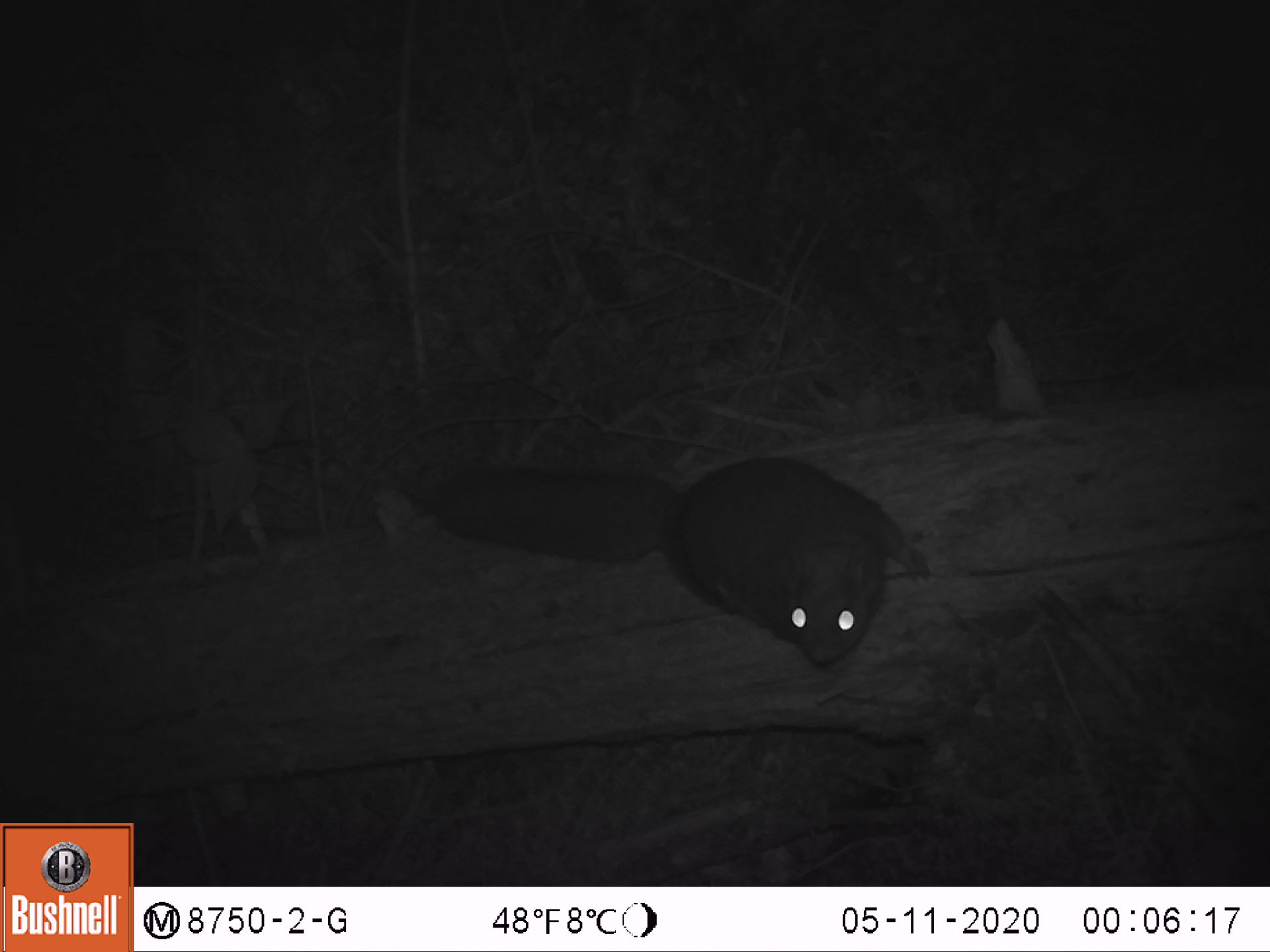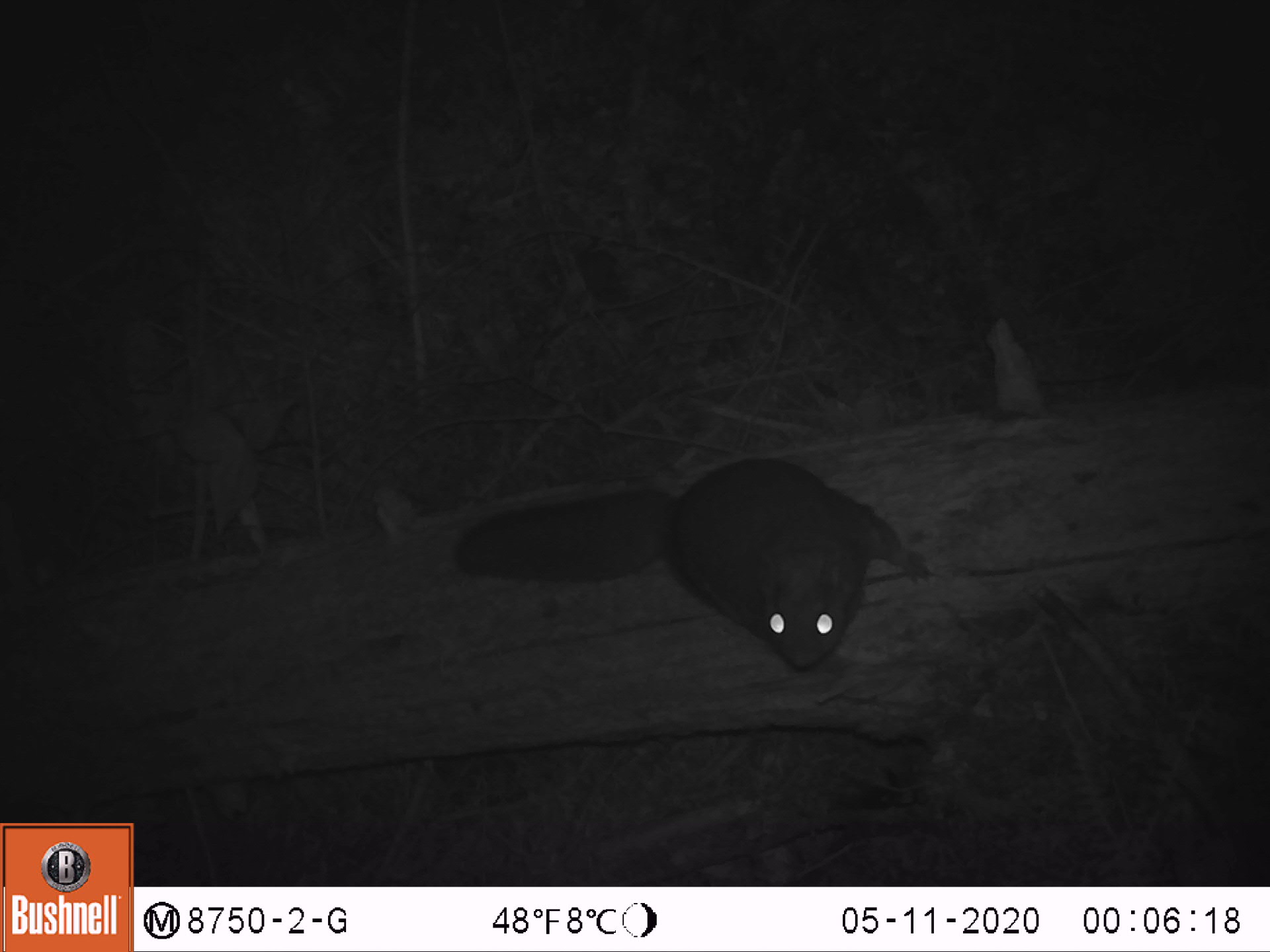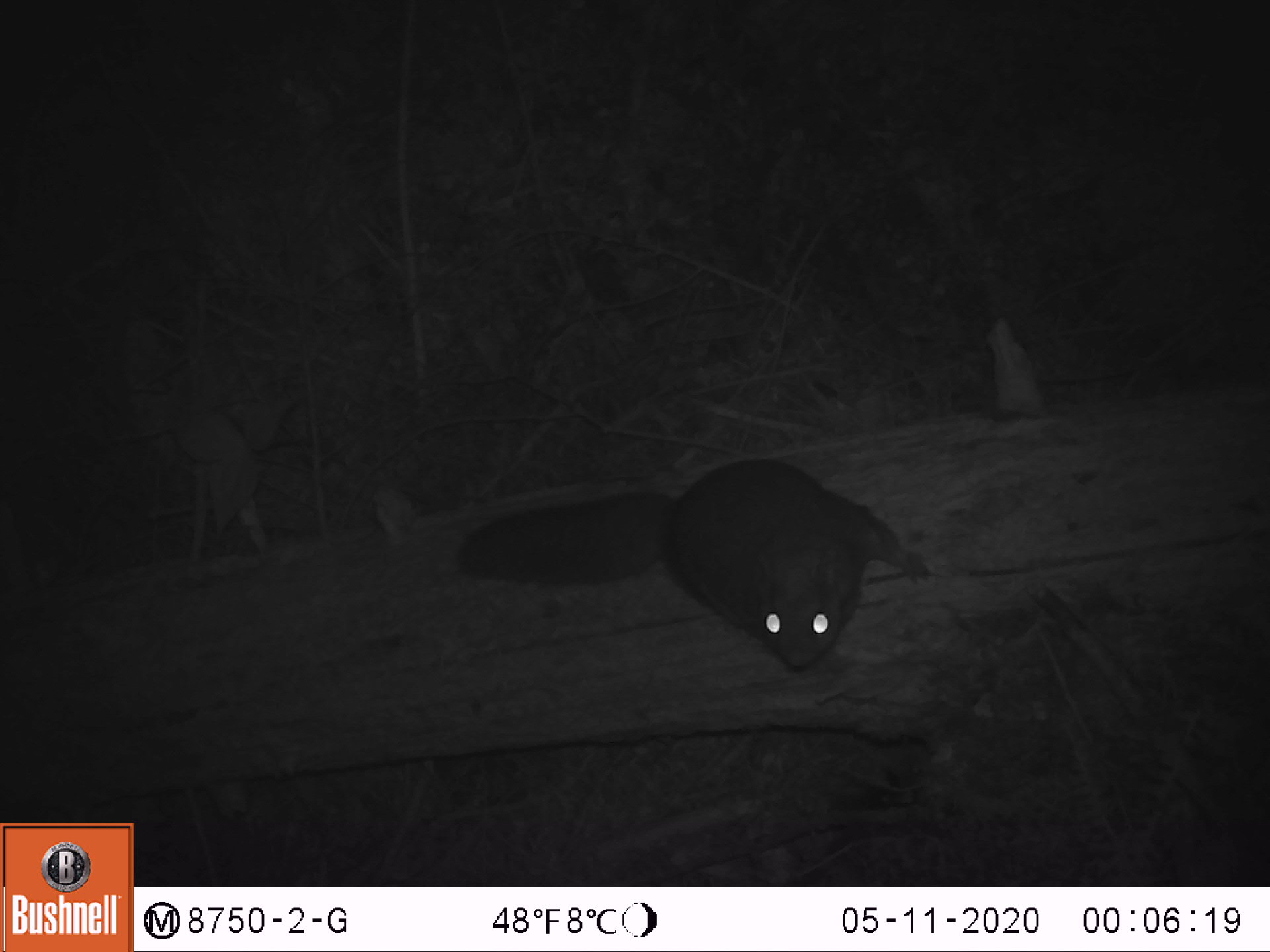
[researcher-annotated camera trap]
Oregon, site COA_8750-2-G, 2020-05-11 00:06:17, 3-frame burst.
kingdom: Animalia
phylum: Chordata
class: Mammalia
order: Rodentia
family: Sciuridae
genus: Glaucomys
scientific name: Glaucomys oregonensis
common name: humboldt's flying squirrel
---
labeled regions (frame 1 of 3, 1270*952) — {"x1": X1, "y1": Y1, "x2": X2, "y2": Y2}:
humboldt's flying squirrel: {"x1": 429, "y1": 453, "x2": 939, "y2": 675}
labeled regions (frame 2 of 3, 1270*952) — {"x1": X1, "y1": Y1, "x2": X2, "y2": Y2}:
humboldt's flying squirrel: {"x1": 437, "y1": 445, "x2": 945, "y2": 687}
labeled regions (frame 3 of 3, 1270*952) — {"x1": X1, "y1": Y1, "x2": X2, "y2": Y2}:
humboldt's flying squirrel: {"x1": 437, "y1": 436, "x2": 938, "y2": 686}